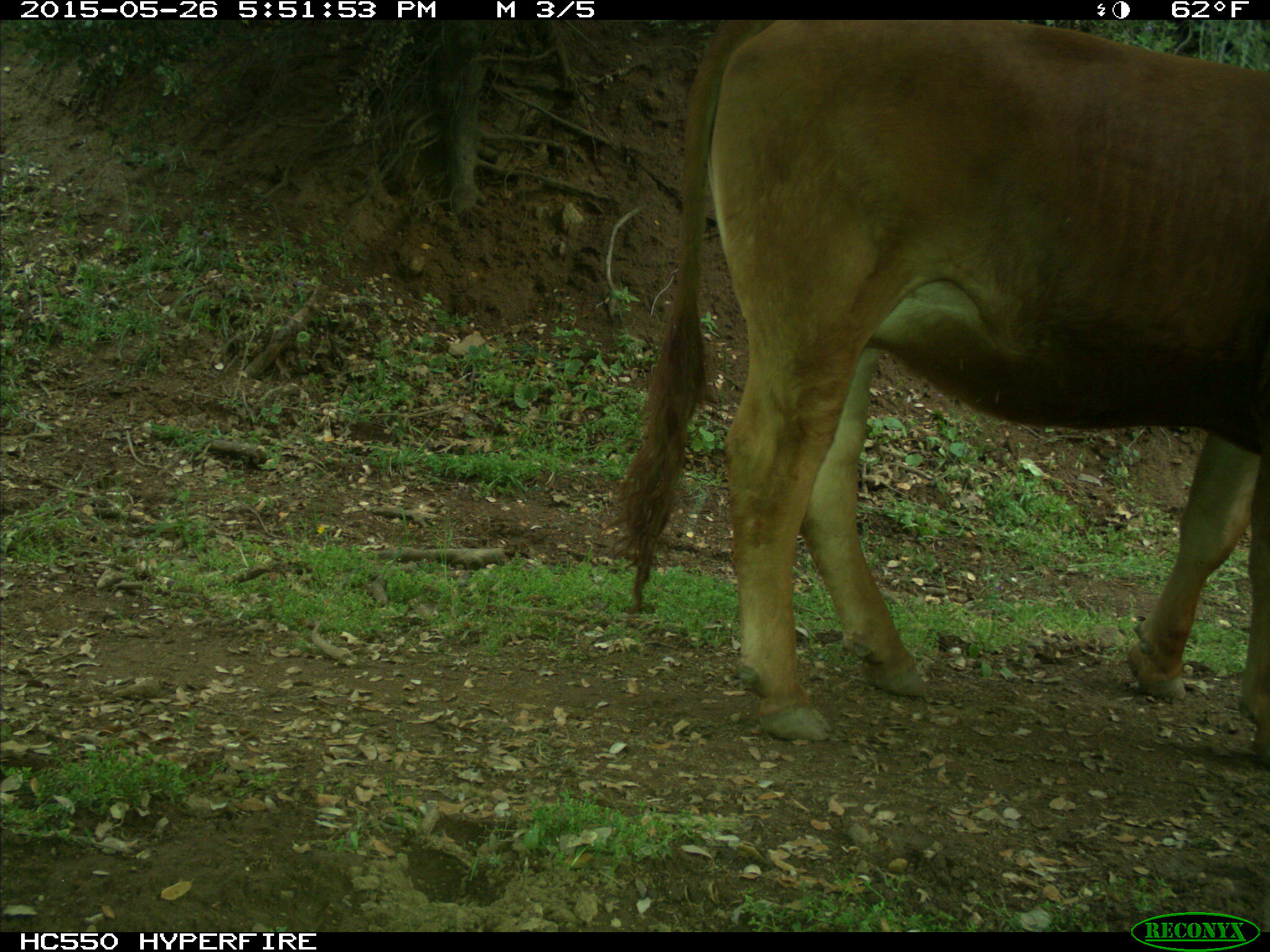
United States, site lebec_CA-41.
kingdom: Animalia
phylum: Chordata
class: Mammalia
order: Artiodactyla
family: Bovidae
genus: Bos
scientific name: Bos taurus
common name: domestic cow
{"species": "Bos taurus (domestic cow)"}